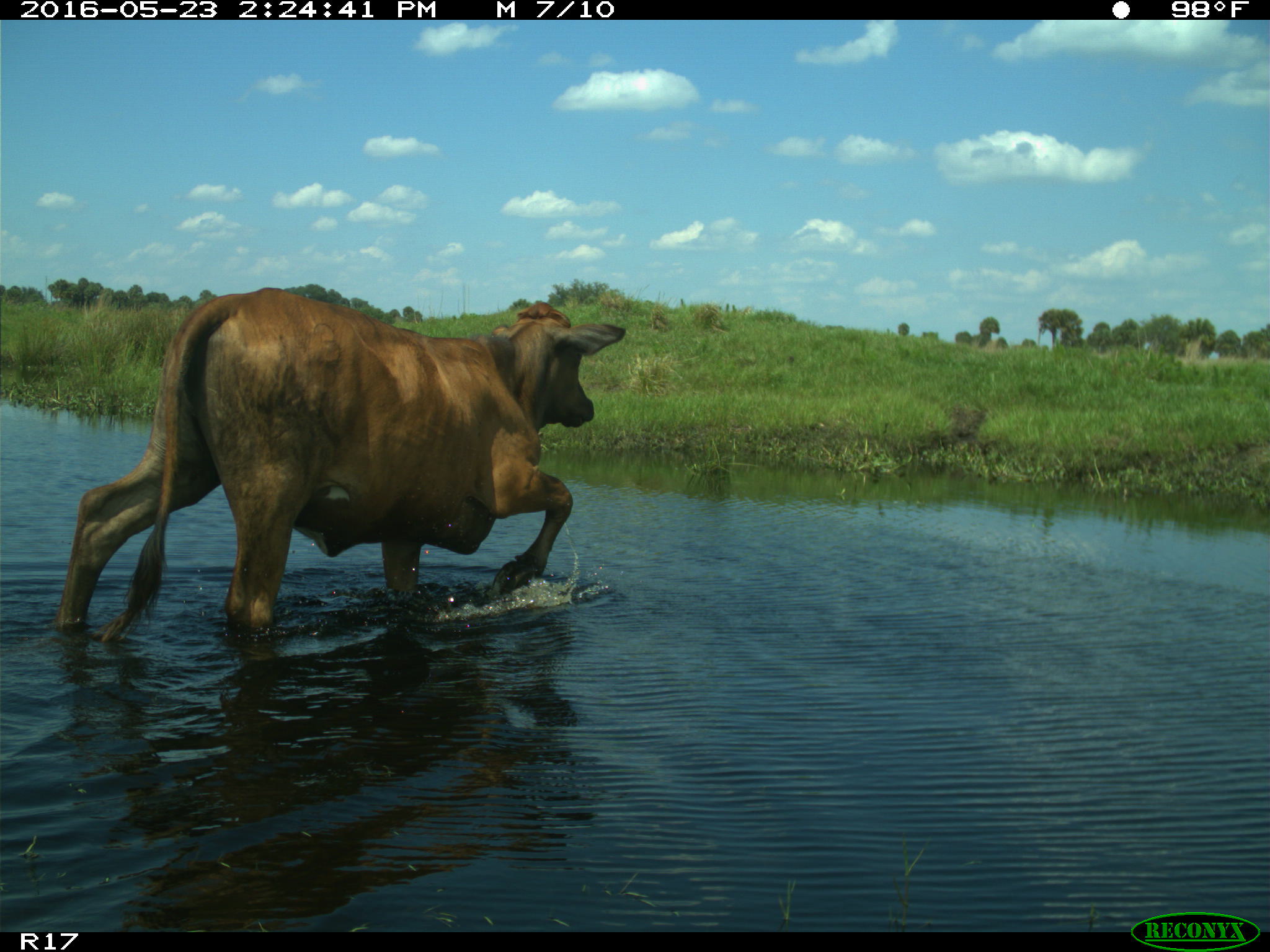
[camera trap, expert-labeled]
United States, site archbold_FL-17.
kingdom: Animalia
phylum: Chordata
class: Mammalia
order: Artiodactyla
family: Bovidae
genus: Bos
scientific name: Bos taurus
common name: domestic cow